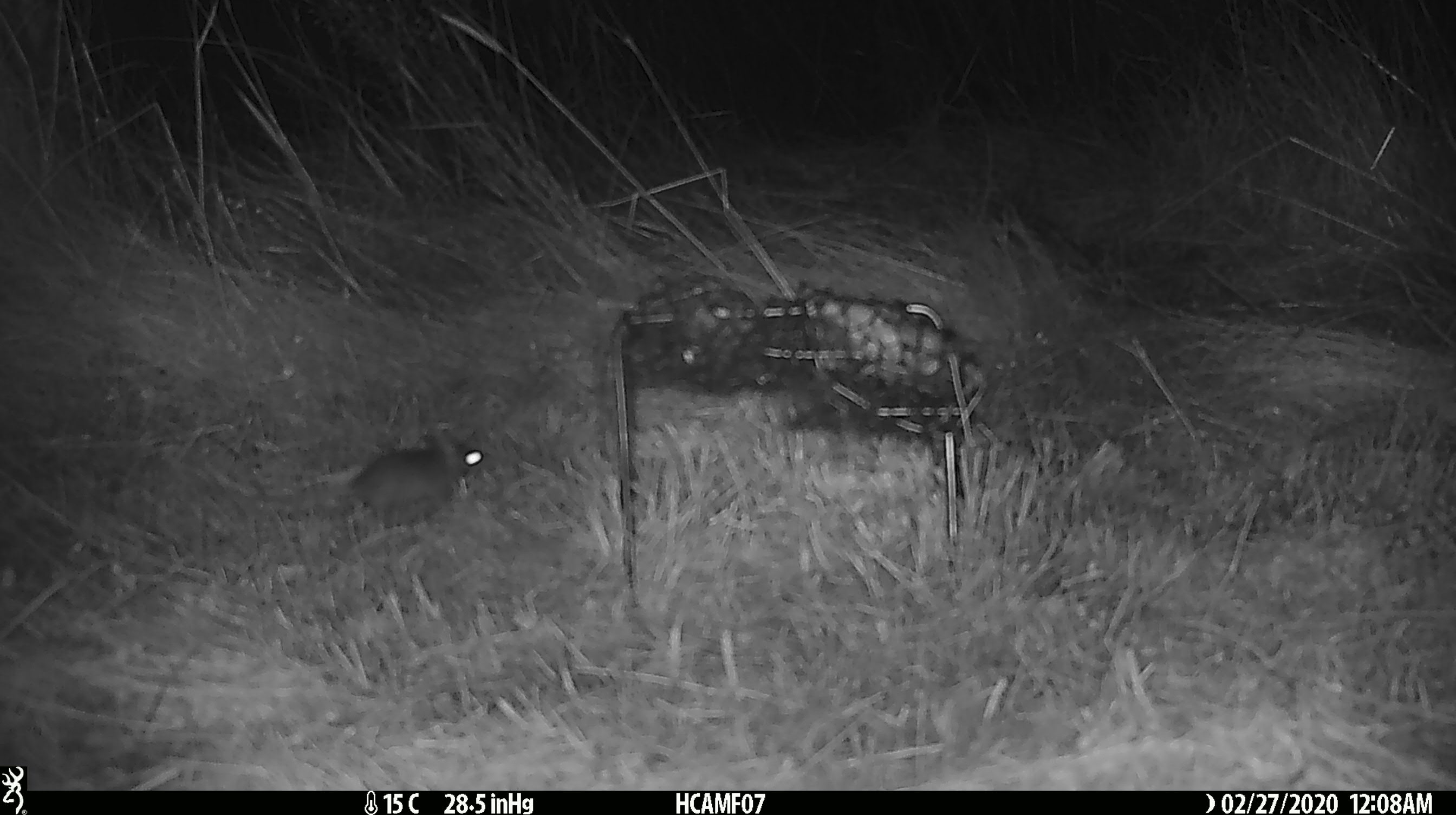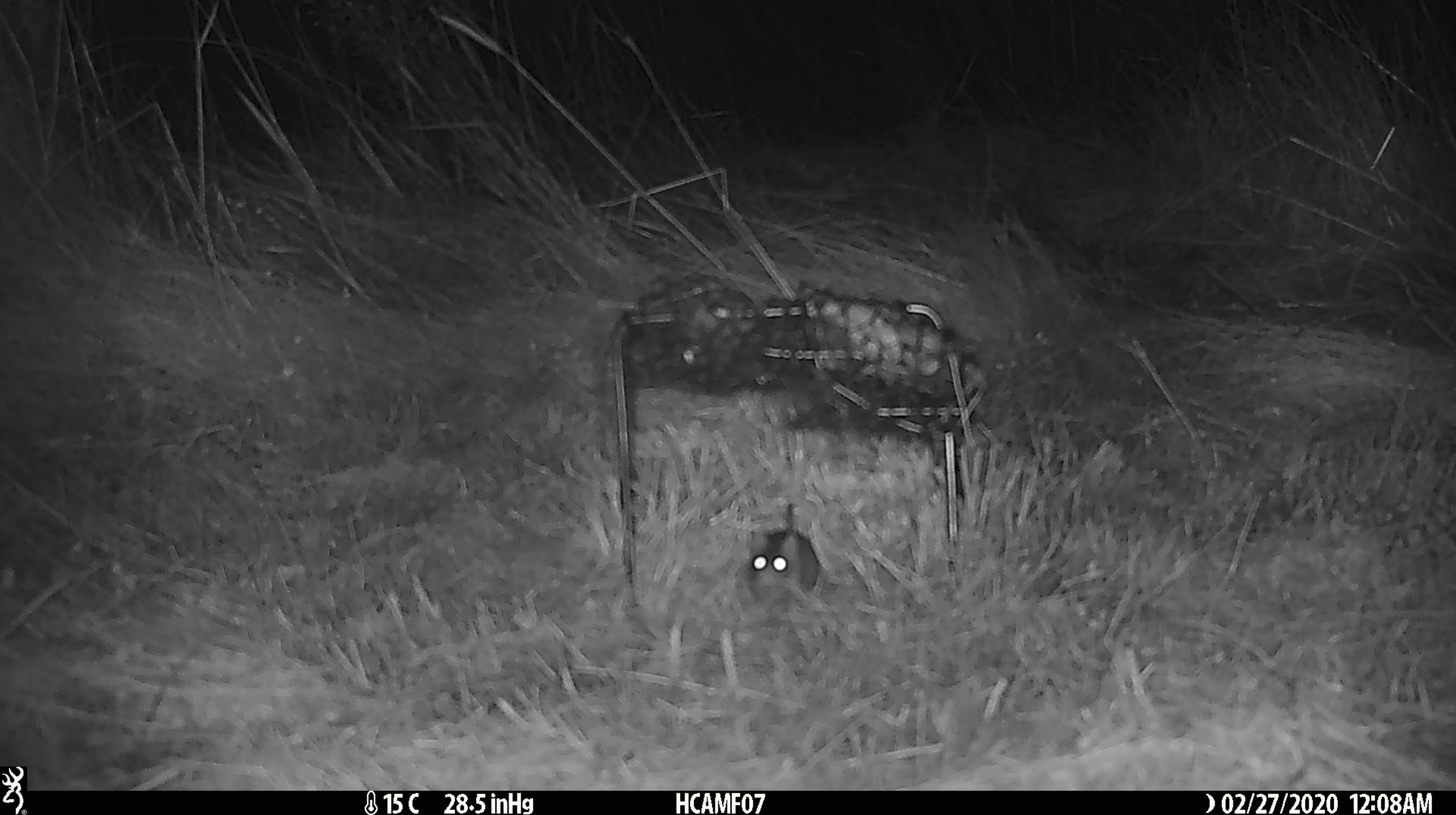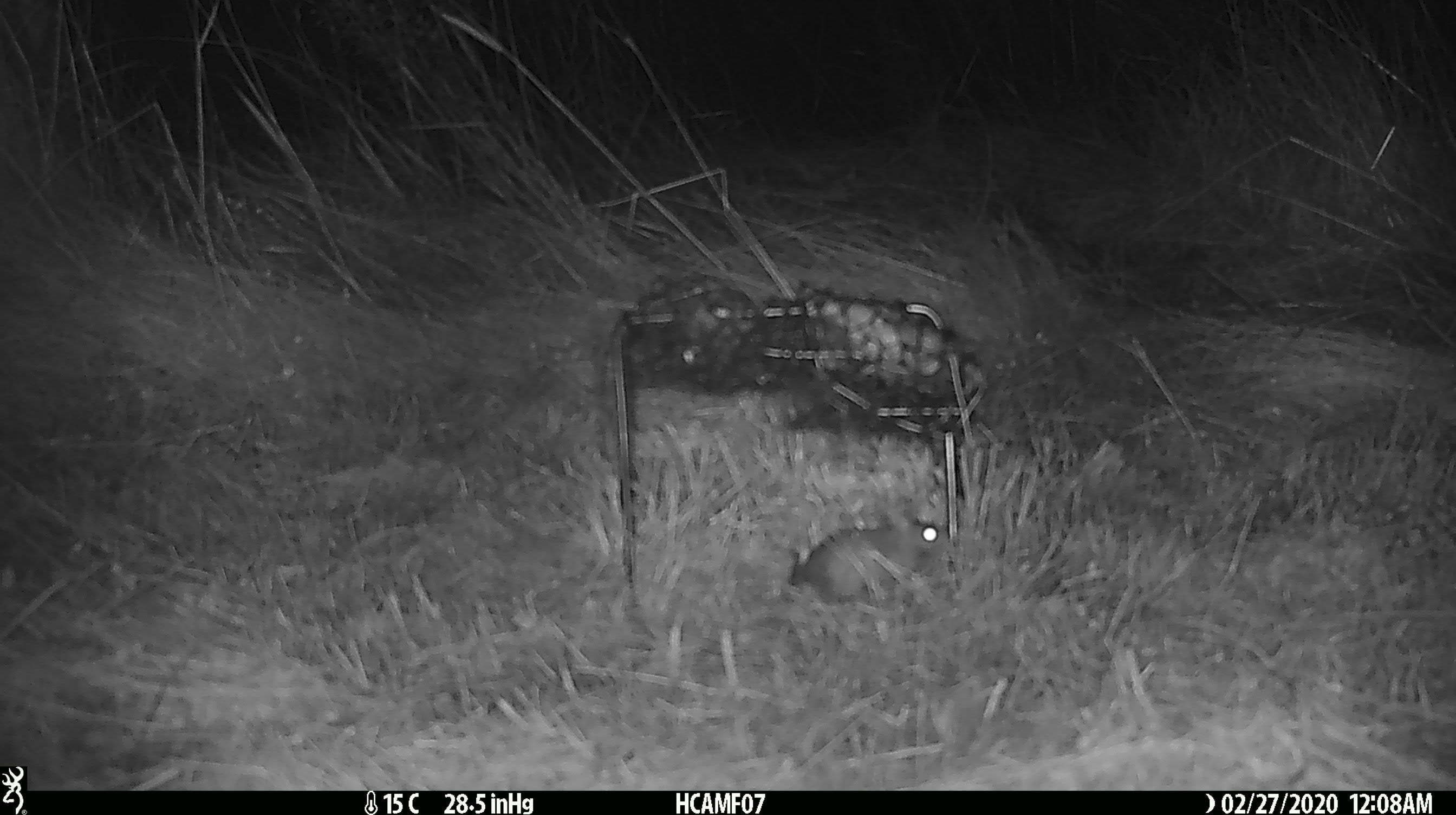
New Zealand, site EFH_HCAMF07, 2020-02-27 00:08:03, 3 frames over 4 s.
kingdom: Animalia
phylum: Chordata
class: Mammalia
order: Rodentia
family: Muridae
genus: Mus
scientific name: Mus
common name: mouse